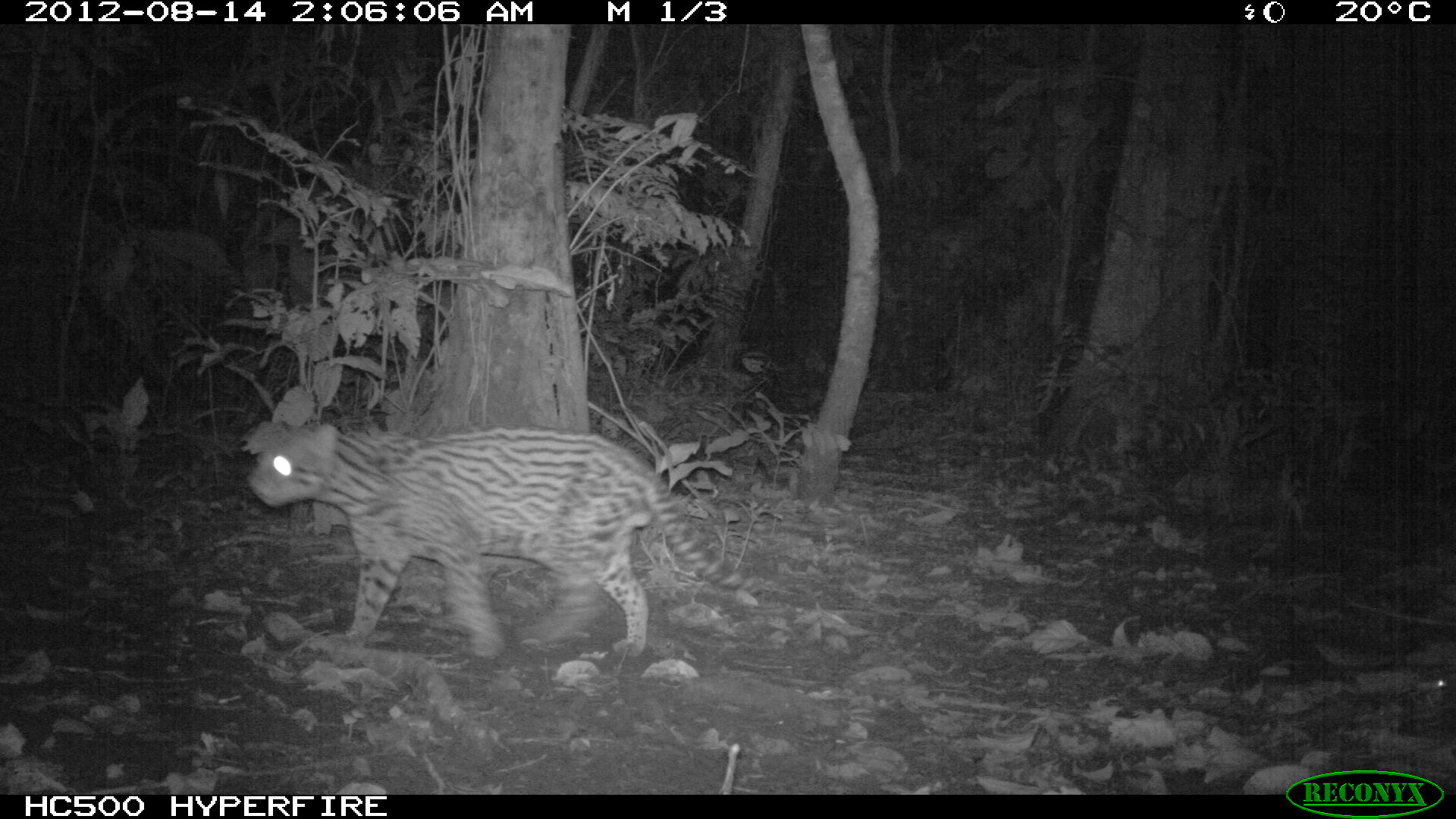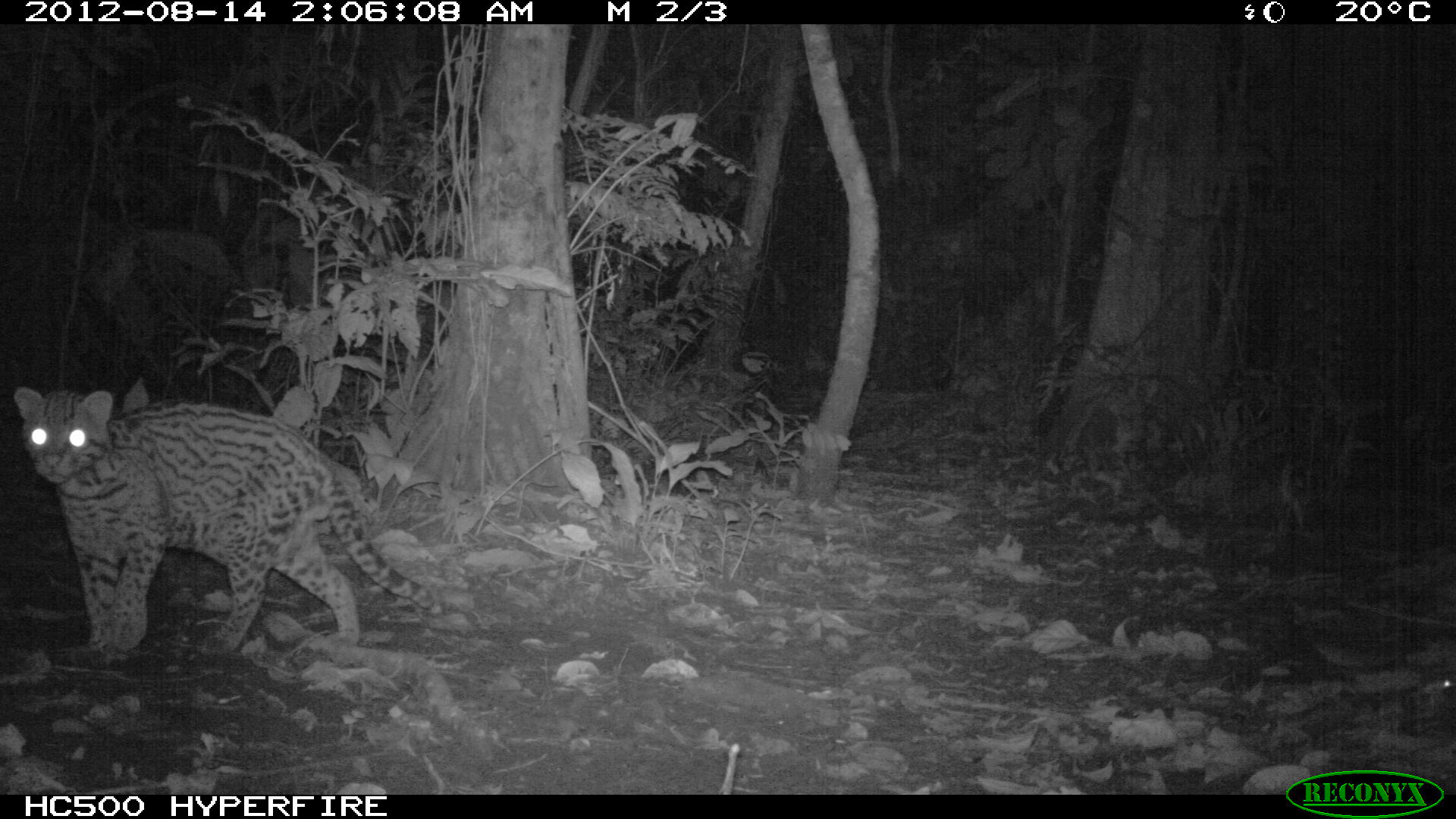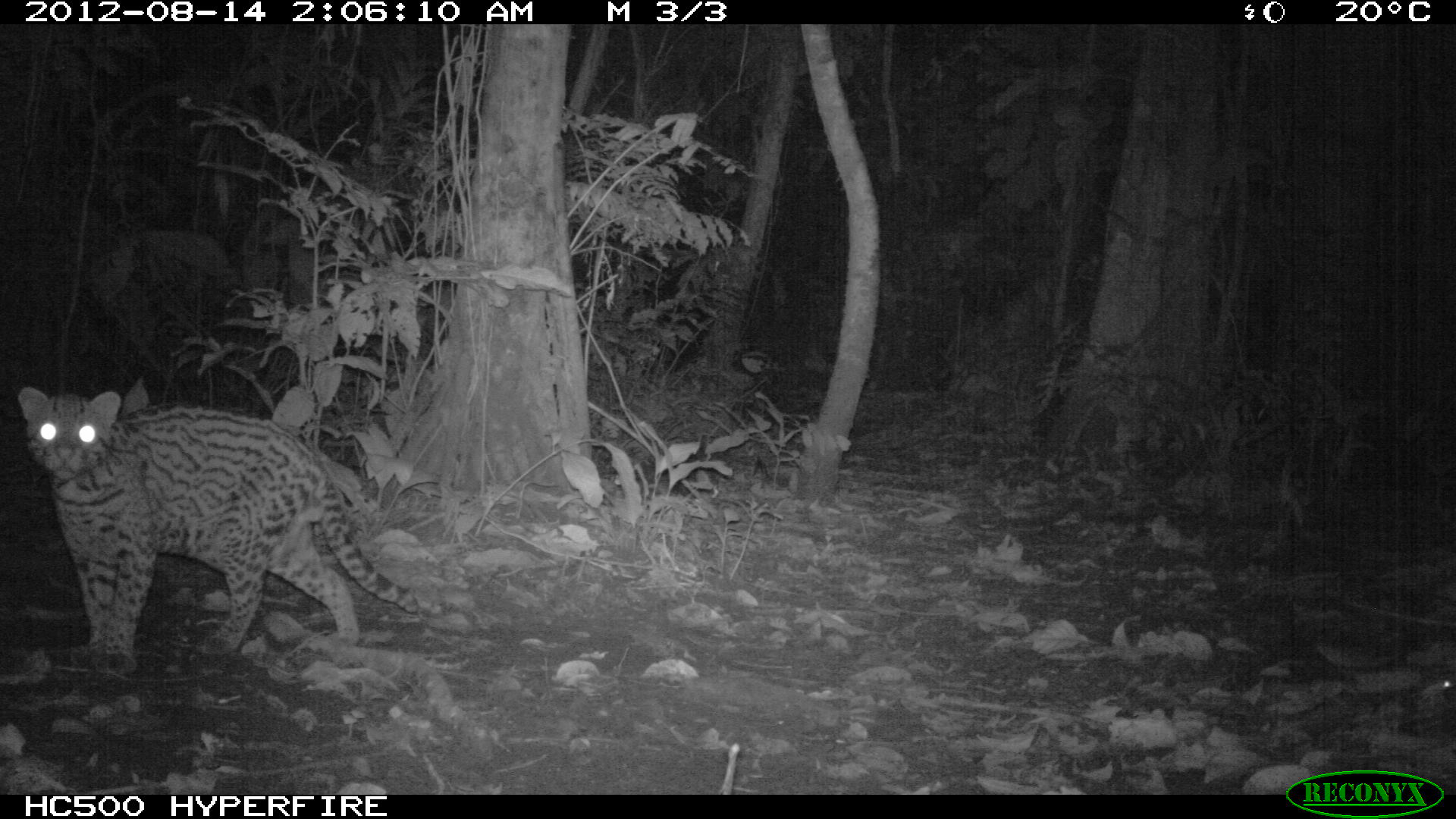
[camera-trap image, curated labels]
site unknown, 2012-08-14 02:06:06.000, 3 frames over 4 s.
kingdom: Animalia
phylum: Chordata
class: Mammalia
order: Carnivora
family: Felidae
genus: Leopardus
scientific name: Leopardus pardalis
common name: ocelot